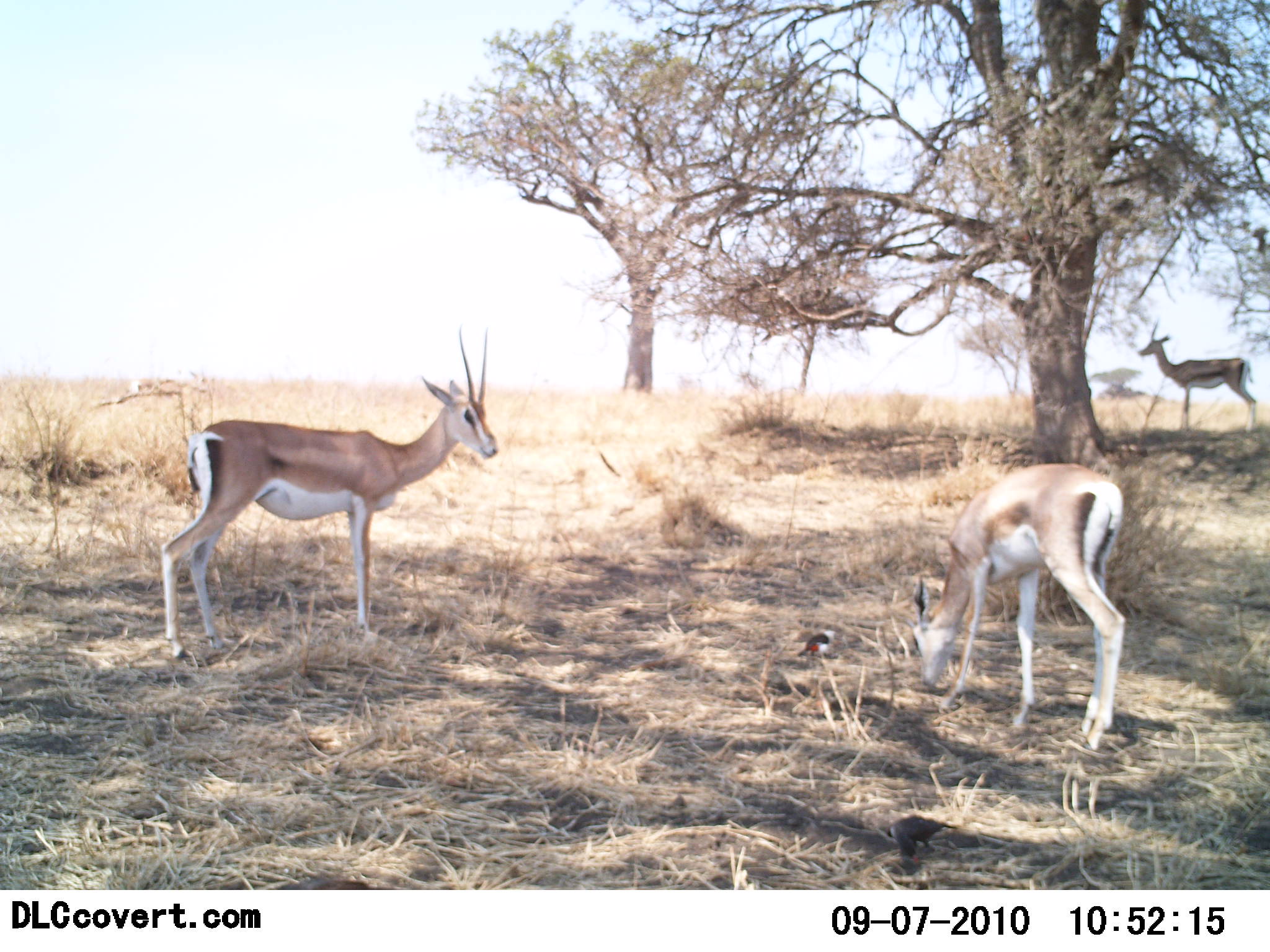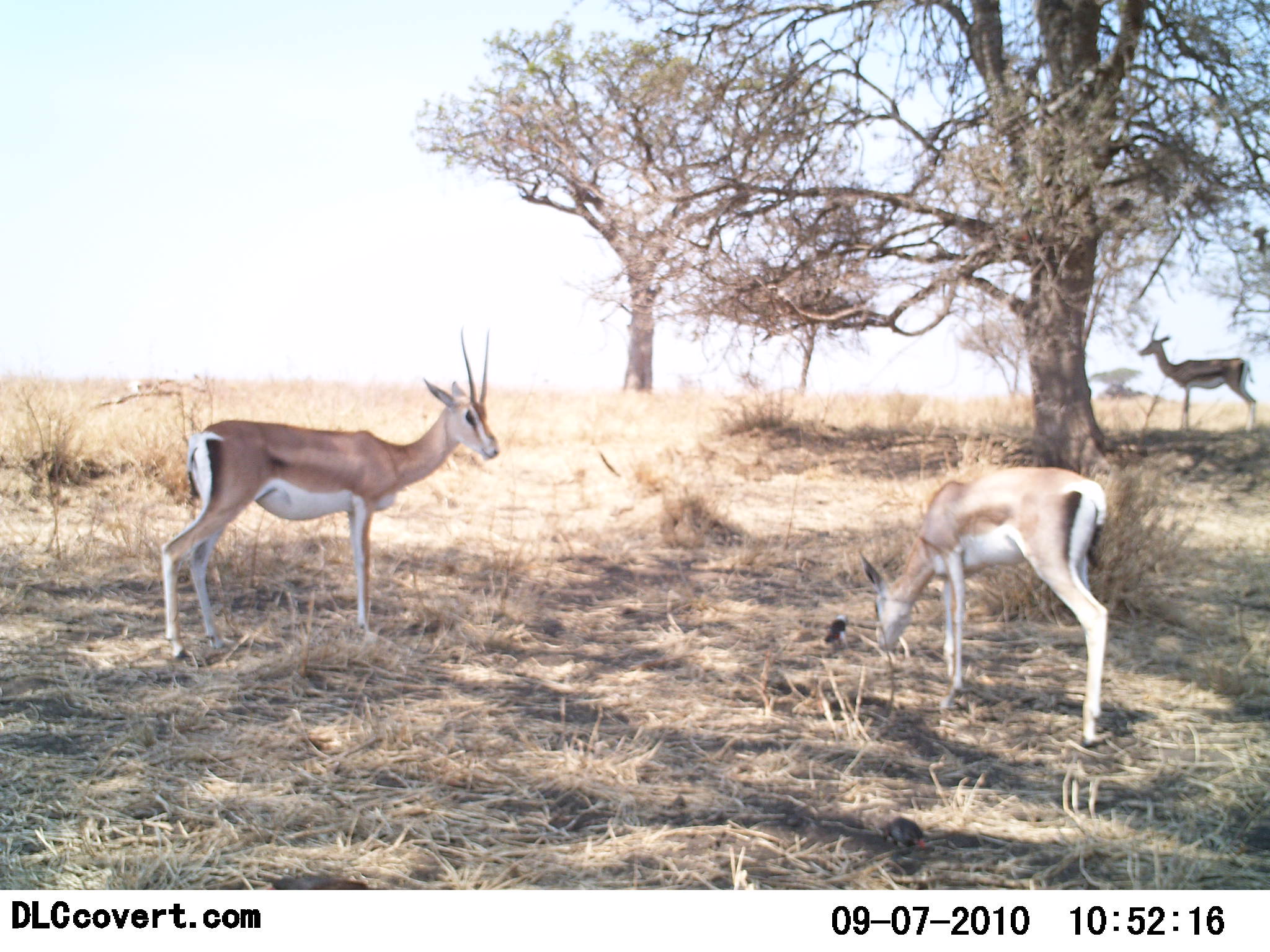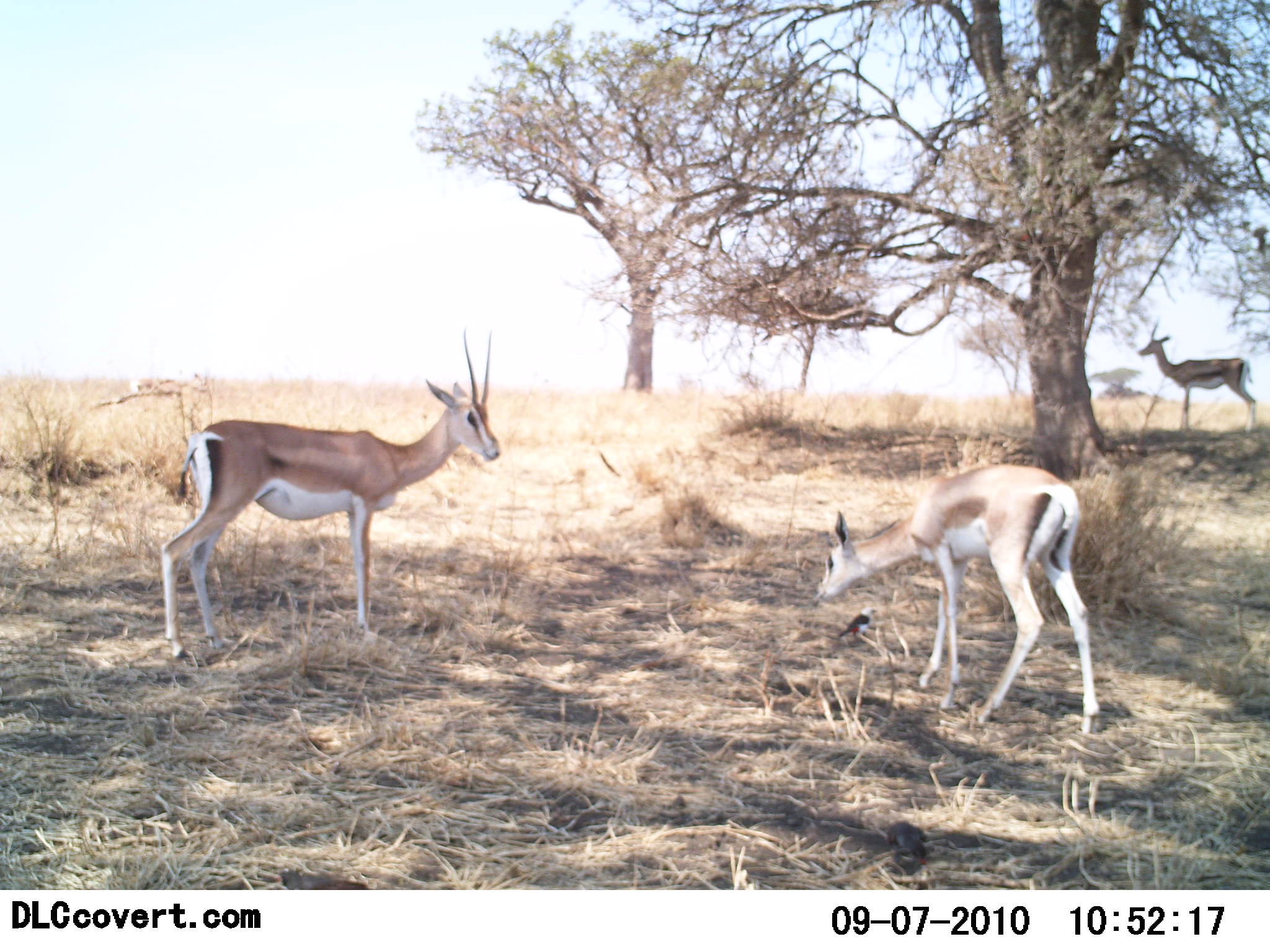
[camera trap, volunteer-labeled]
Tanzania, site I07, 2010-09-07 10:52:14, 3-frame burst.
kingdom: Animalia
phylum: Chordata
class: Mammalia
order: Artiodactyla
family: Bovidae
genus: Nanger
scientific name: Nanger granti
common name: grant's gazelle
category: gazellegrants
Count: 3.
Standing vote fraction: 82%.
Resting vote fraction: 5%.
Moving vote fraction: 23%.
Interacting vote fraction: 5%.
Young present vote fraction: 5%.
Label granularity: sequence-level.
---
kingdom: Animalia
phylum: Chordata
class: Mammalia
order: Artiodactyla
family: Bovidae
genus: Eudorcas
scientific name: Eudorcas thomsonii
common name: thomson's gazelle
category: gazellethomsons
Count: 1.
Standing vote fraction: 92%.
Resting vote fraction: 0%.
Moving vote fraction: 15%.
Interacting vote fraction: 0%.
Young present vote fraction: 0%.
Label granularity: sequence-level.